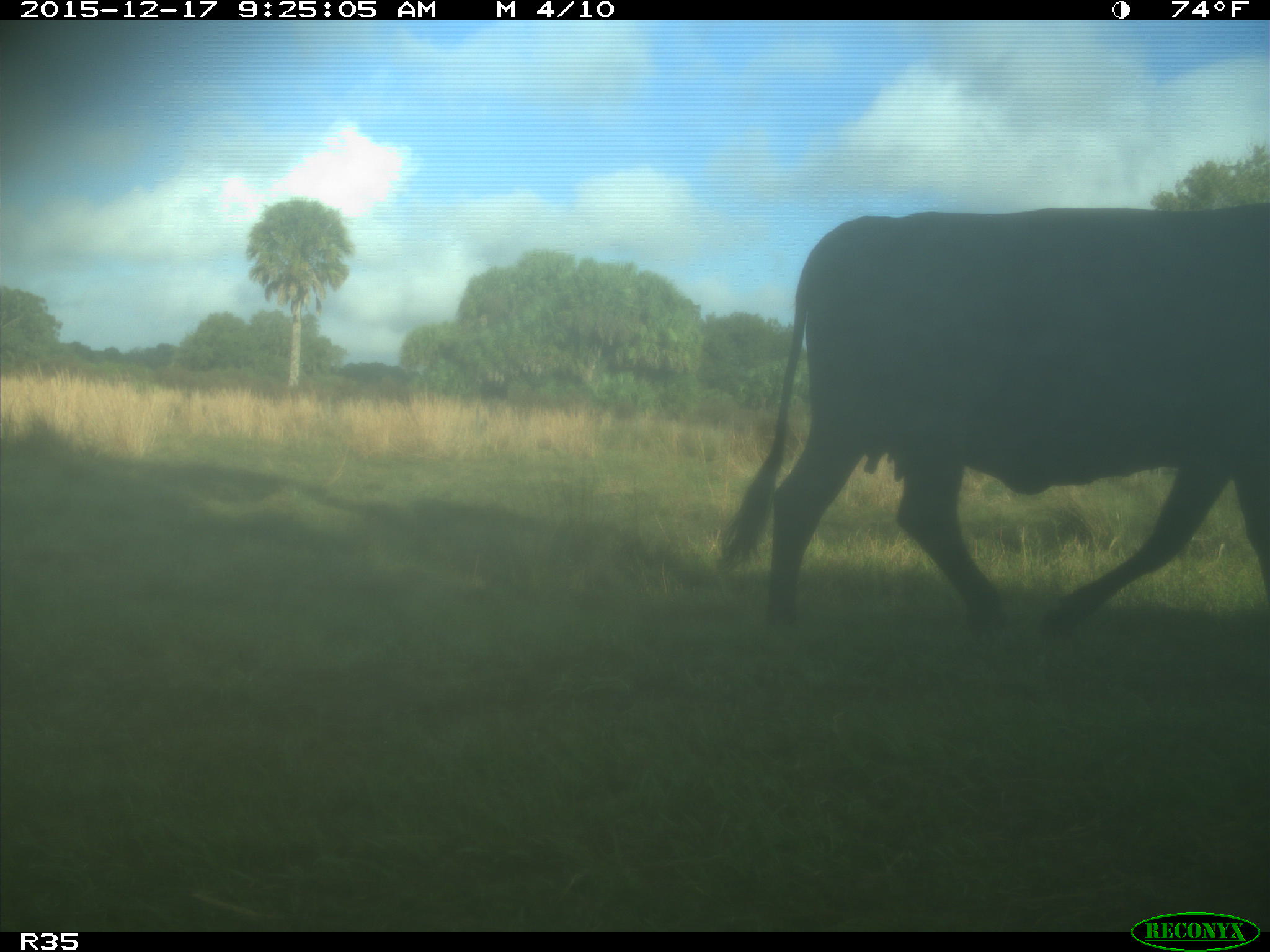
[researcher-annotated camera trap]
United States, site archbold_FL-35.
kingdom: Animalia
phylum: Chordata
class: Mammalia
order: Artiodactyla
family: Bovidae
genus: Bos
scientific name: Bos taurus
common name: domestic cow